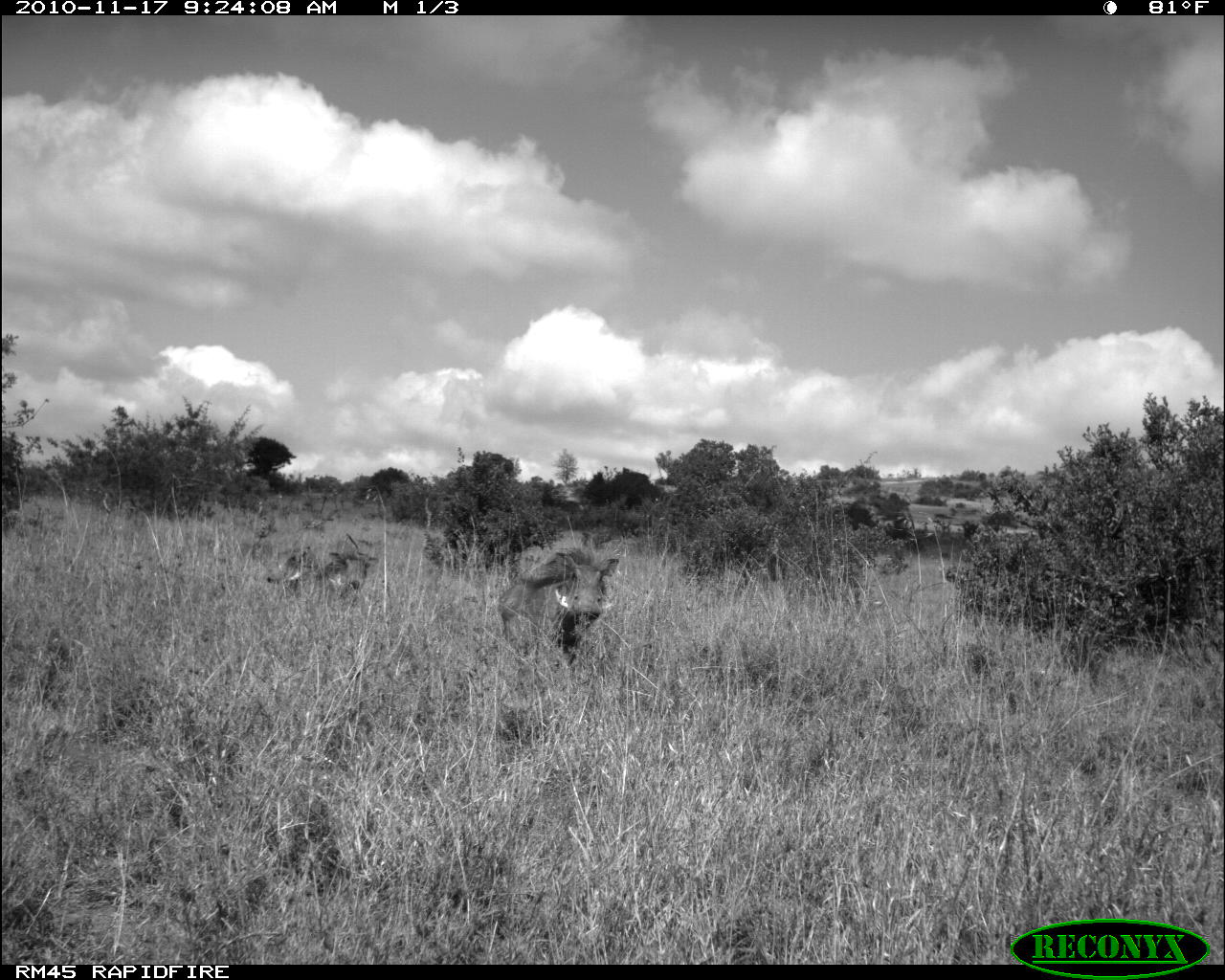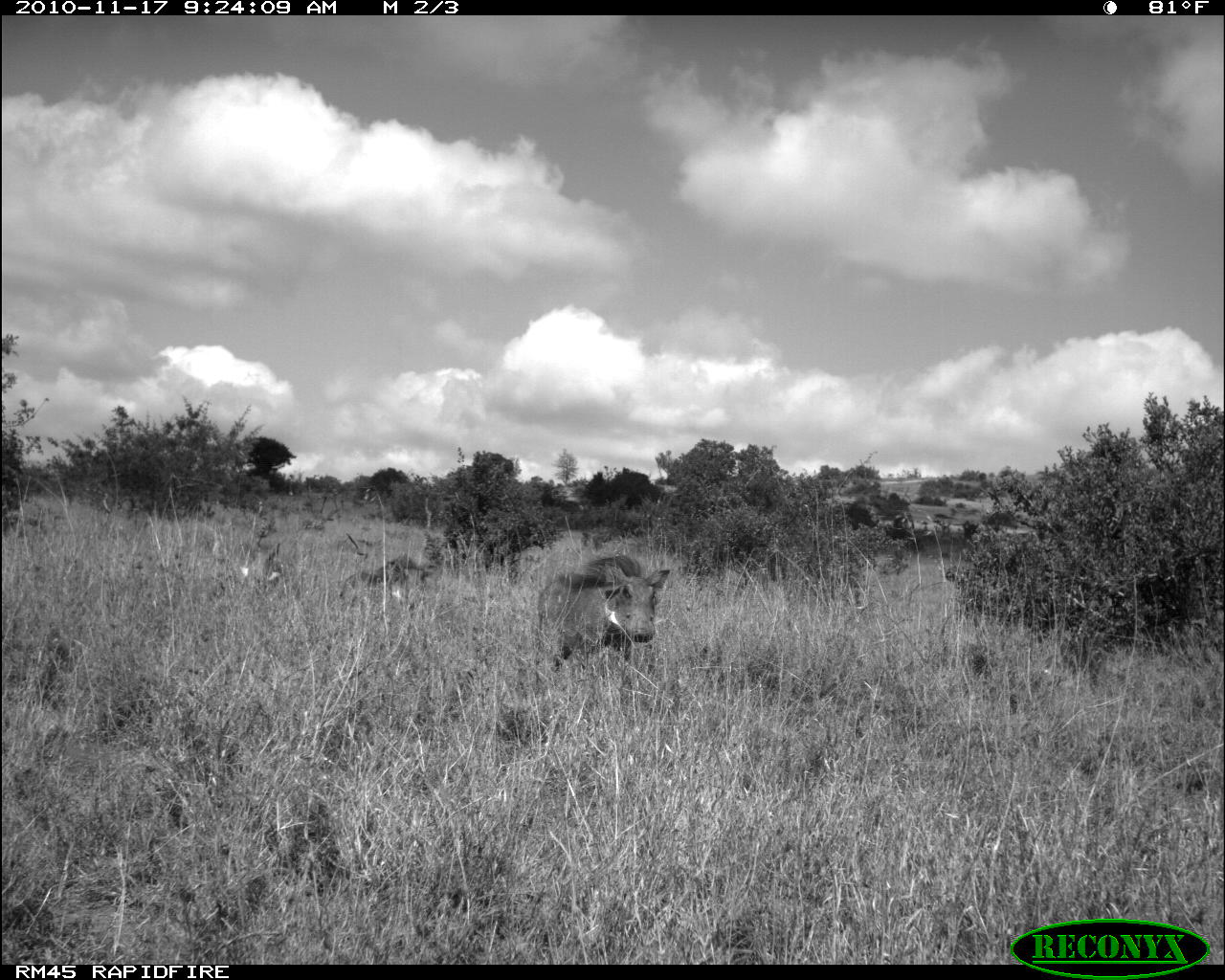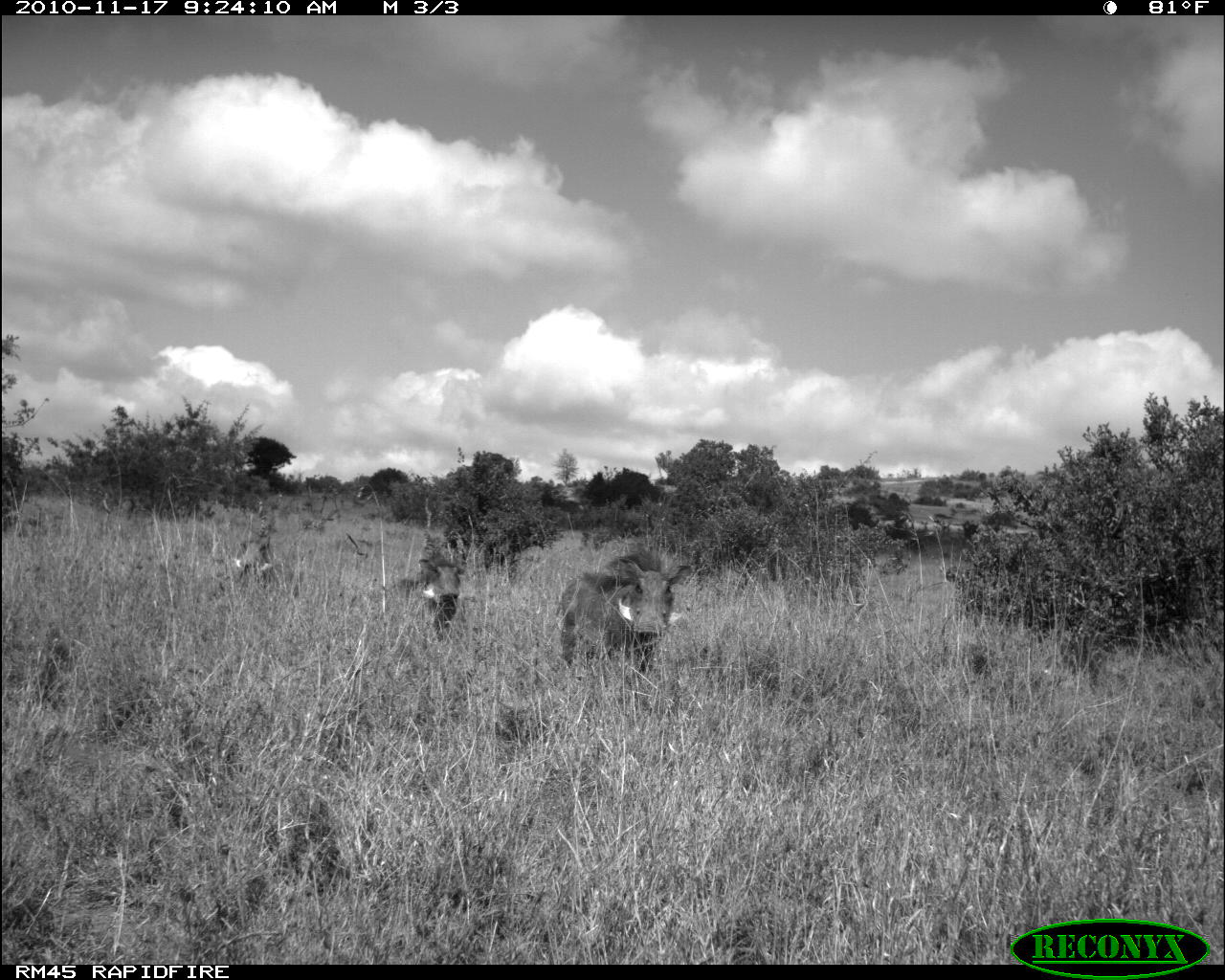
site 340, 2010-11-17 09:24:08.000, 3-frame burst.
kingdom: Animalia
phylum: Chordata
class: Mammalia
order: Artiodactyla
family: Suidae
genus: Phacochoerus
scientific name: Phacochoerus africanus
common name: common warthog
Phacochoerus africanus (common warthog), count 3.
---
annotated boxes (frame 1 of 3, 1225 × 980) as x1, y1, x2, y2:
phacochoerus africanus: 494, 545, 620, 666; 316, 546, 376, 592; 266, 544, 315, 598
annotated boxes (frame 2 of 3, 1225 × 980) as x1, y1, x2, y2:
phacochoerus africanus: 531, 552, 669, 668; 338, 552, 439, 601; 238, 539, 281, 583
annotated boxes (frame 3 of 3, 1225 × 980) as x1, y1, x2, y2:
phacochoerus africanus: 552, 542, 694, 672; 386, 552, 465, 640; 233, 534, 280, 579